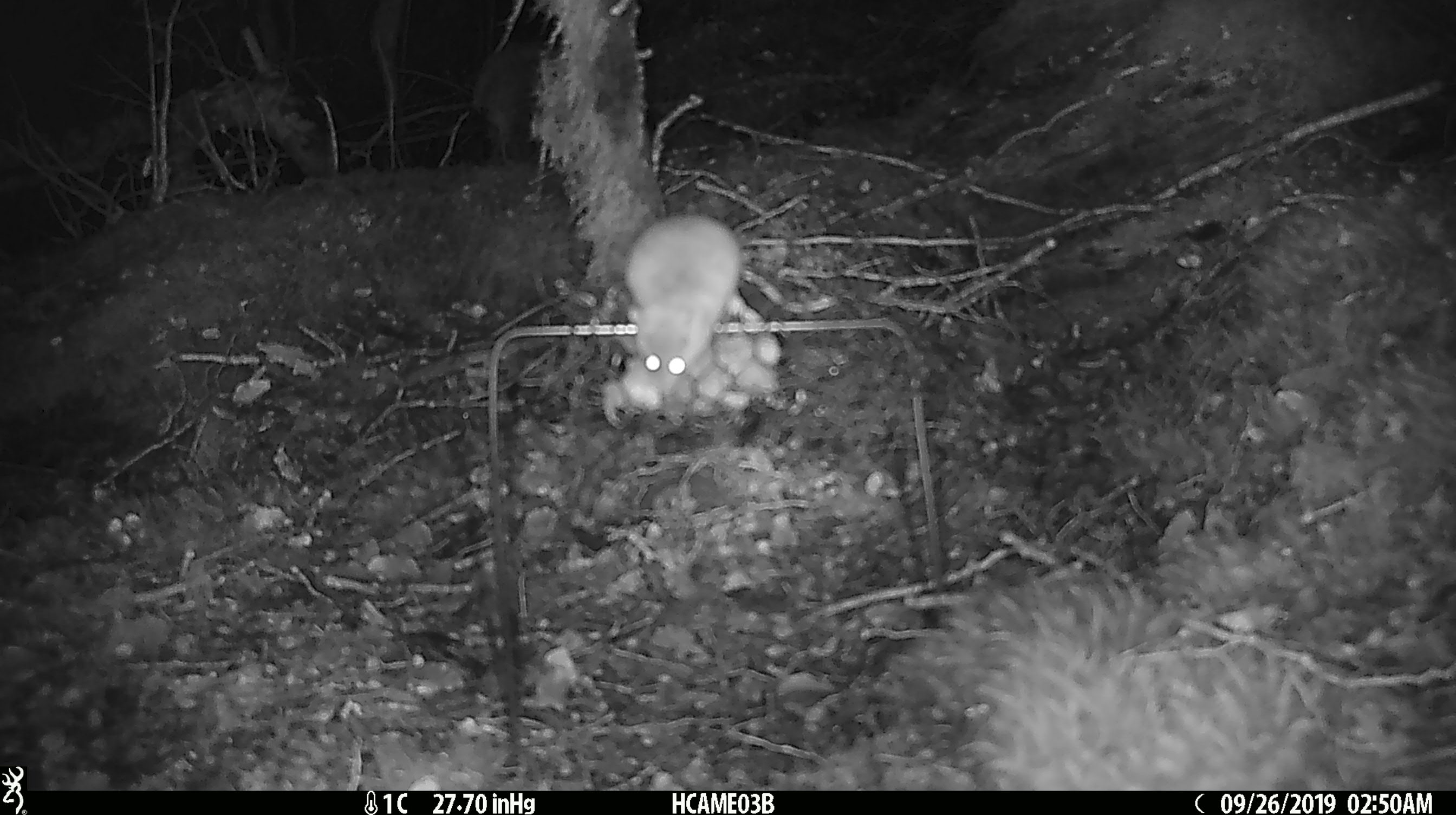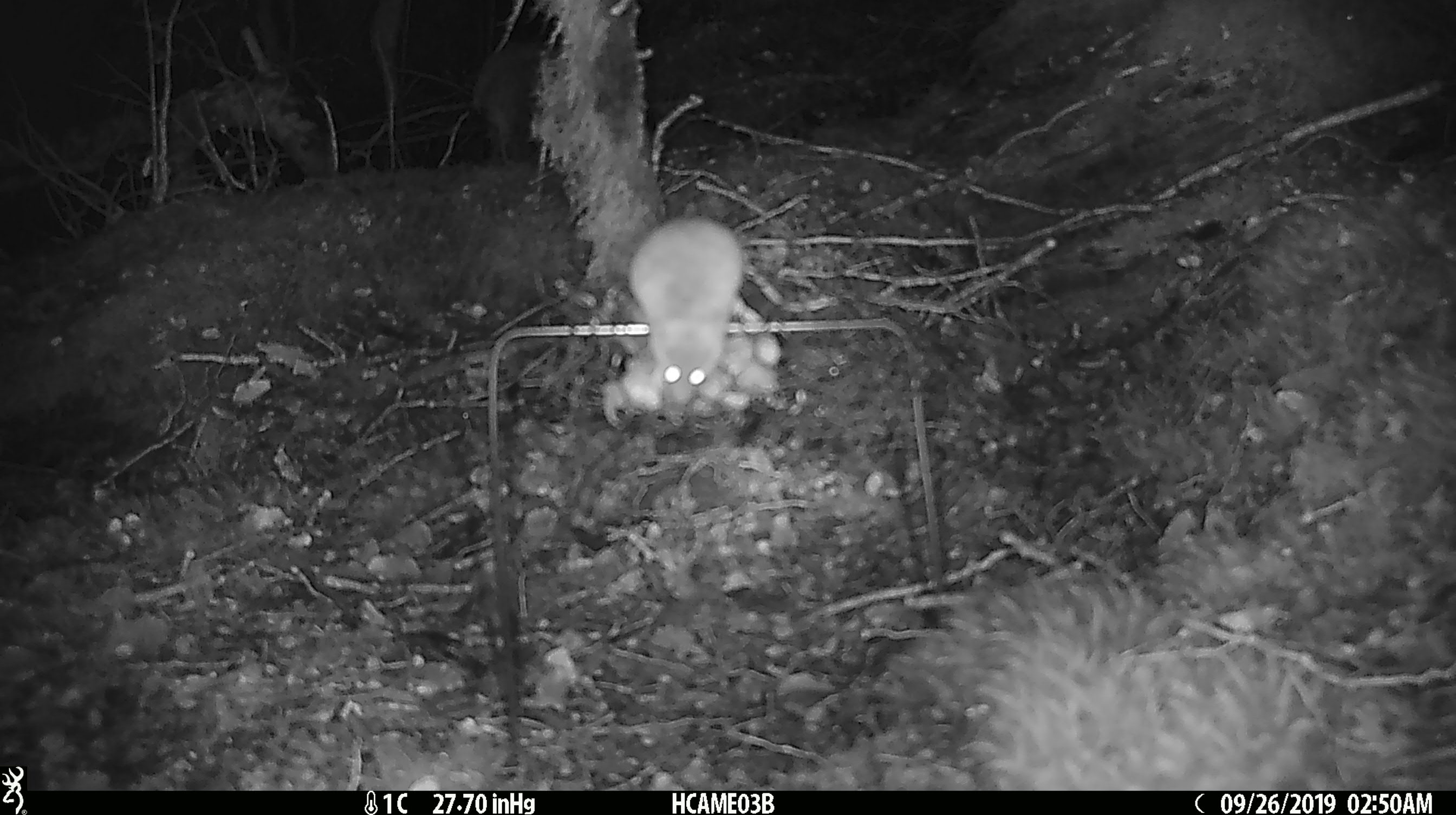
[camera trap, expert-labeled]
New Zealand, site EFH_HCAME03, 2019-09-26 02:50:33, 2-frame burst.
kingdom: Animalia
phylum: Chordata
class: Mammalia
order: Rodentia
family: Muridae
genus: Mus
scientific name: Mus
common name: mouse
Mouse (Mus).